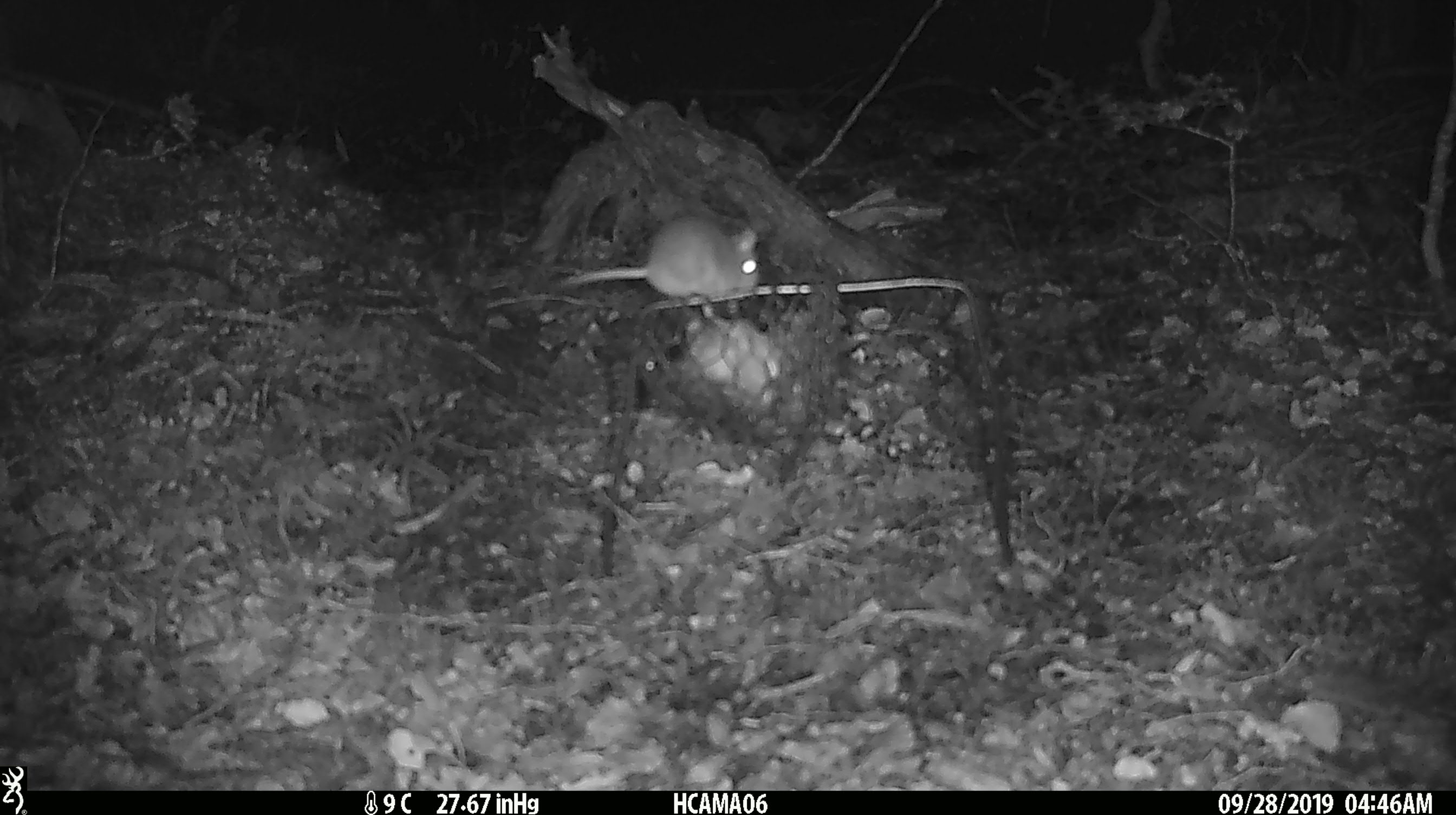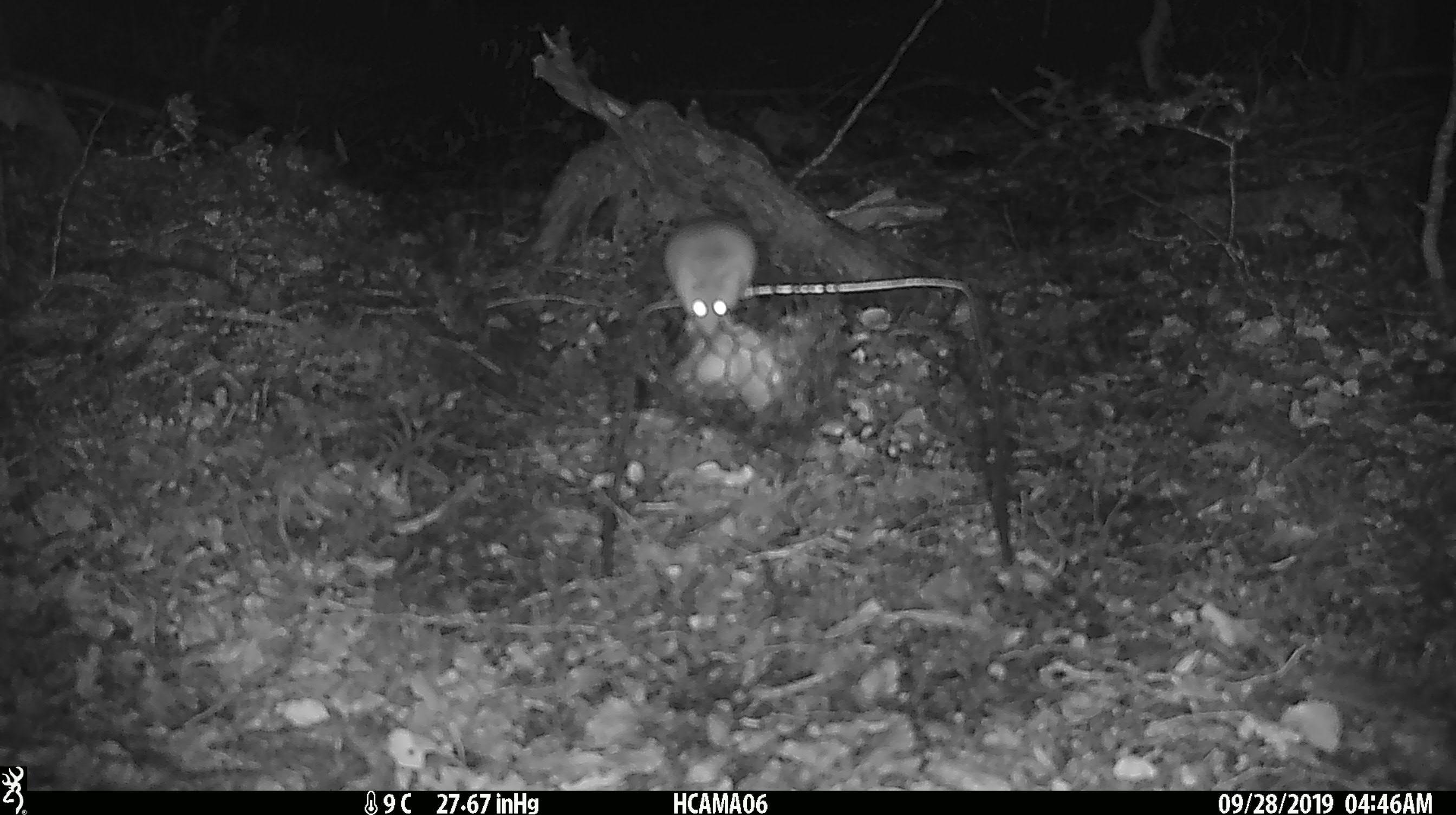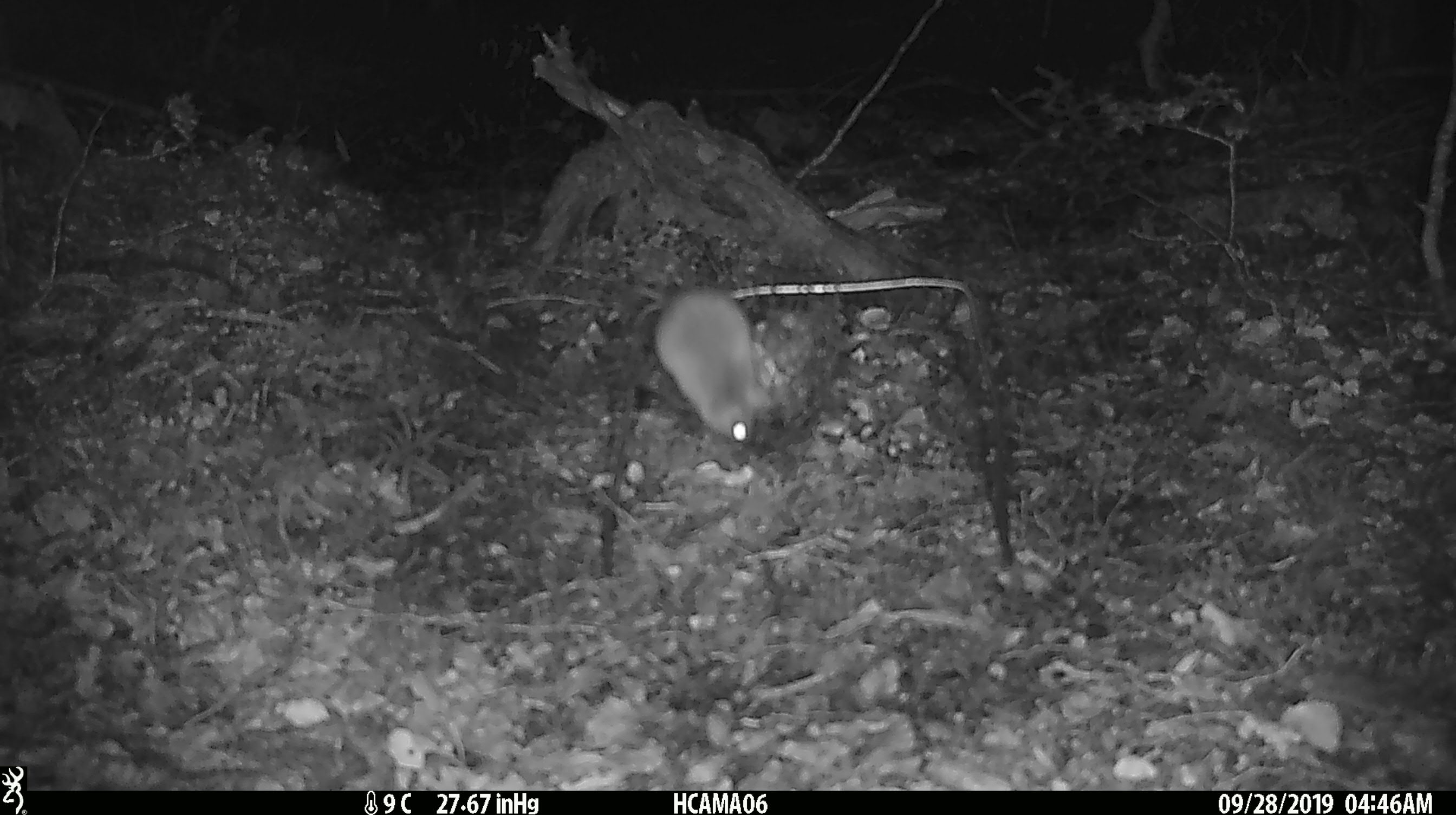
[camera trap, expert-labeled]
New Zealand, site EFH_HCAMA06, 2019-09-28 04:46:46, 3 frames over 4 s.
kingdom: Animalia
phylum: Chordata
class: Mammalia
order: Rodentia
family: Muridae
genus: Mus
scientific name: Mus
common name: mouse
Mouse (Mus).